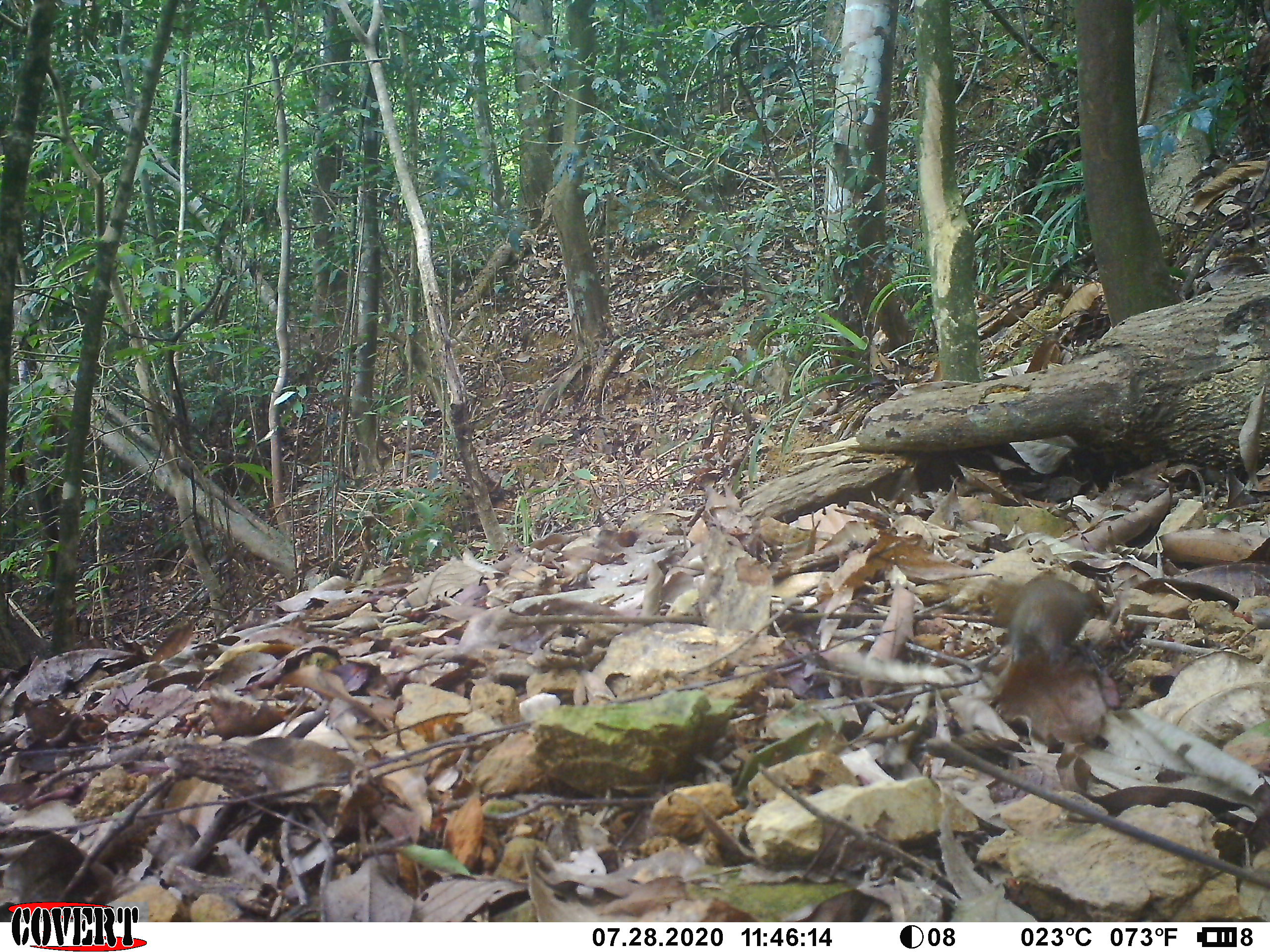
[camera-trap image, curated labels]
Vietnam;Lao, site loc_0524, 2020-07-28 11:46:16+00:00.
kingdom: Animalia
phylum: Chordata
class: Aves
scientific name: Aves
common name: bird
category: unidentified bird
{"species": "unidentified bird (bird) (Aves)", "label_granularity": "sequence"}